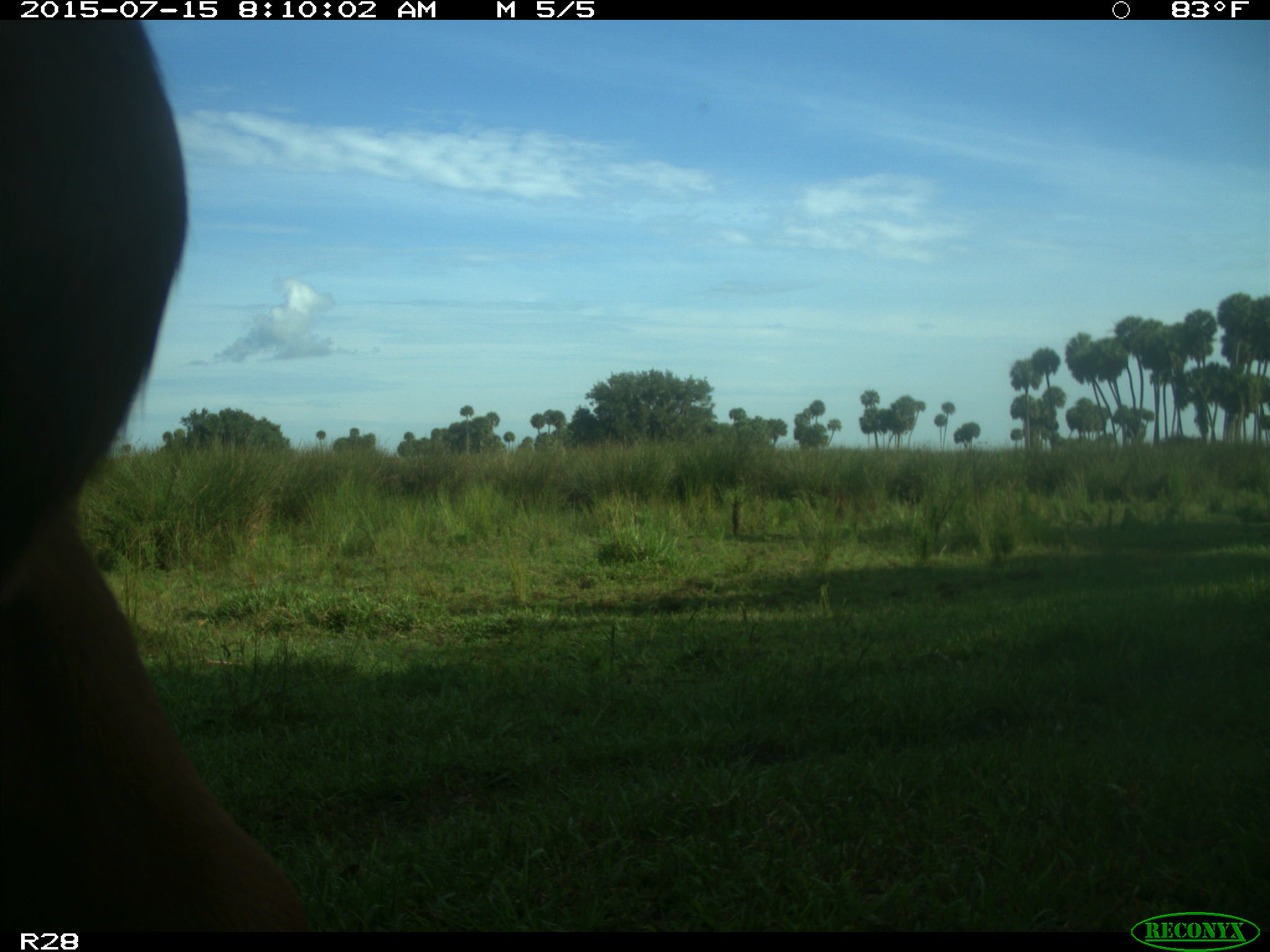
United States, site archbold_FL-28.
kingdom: Animalia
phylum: Chordata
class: Mammalia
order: Artiodactyla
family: Bovidae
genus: Bos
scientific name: Bos taurus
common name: domestic cow